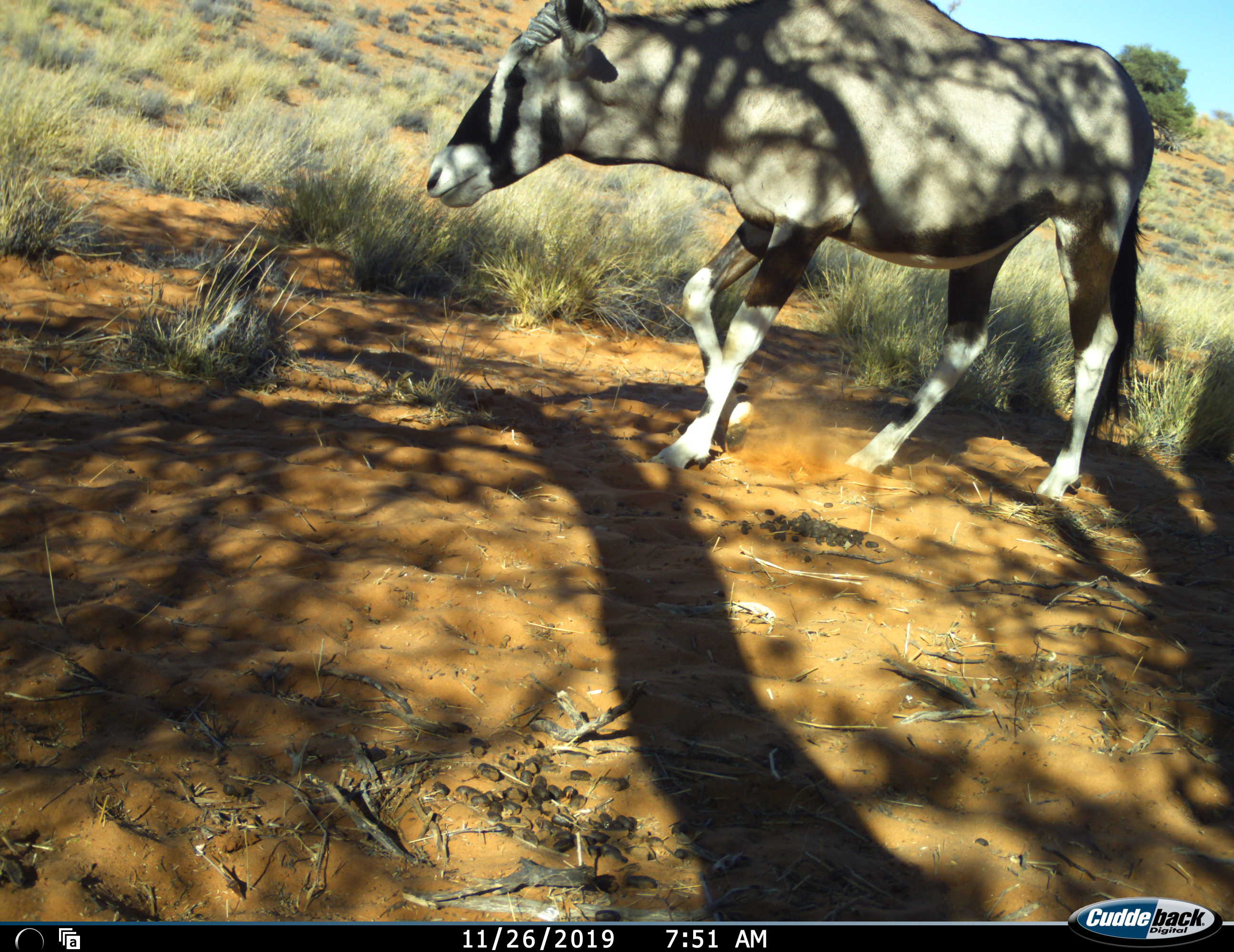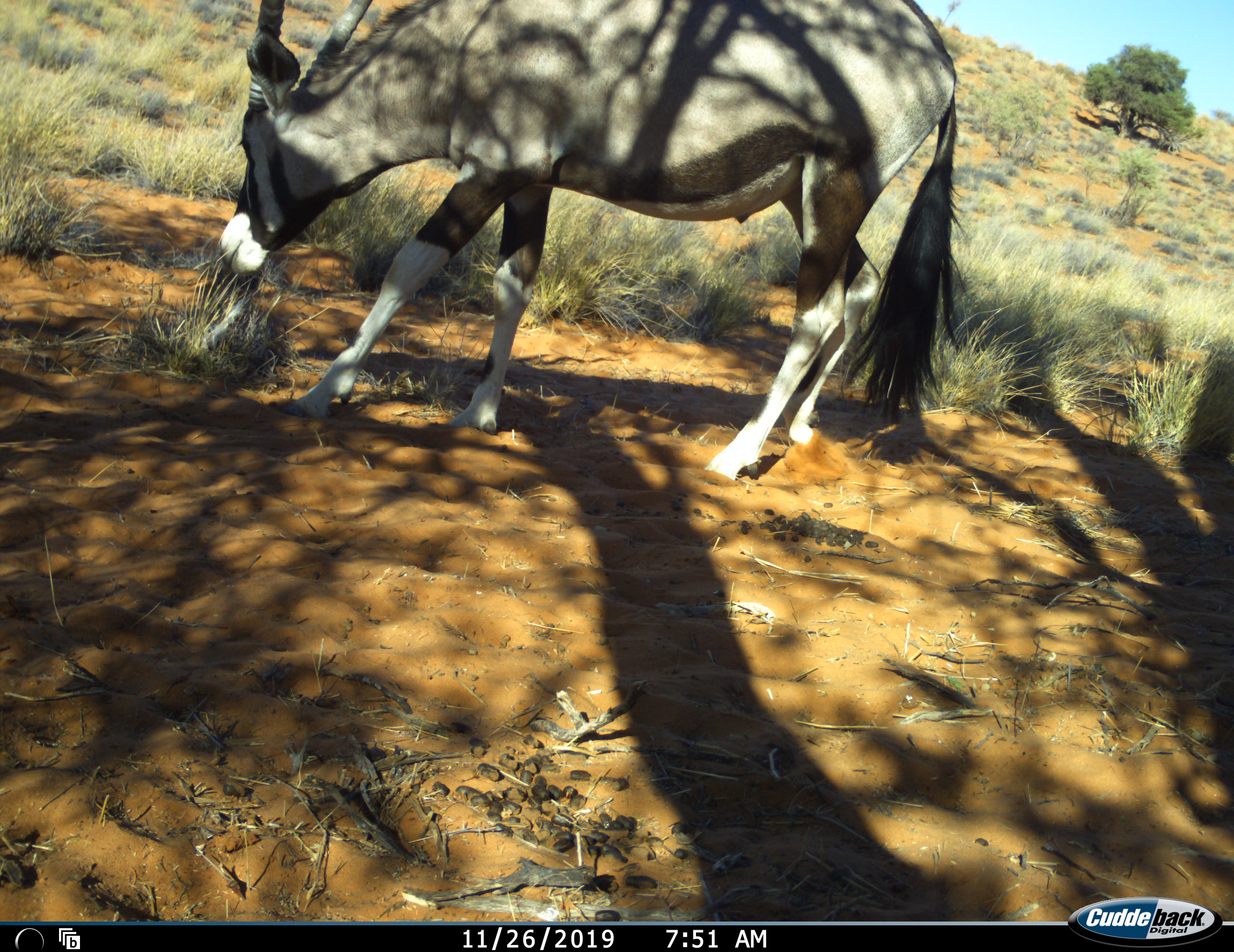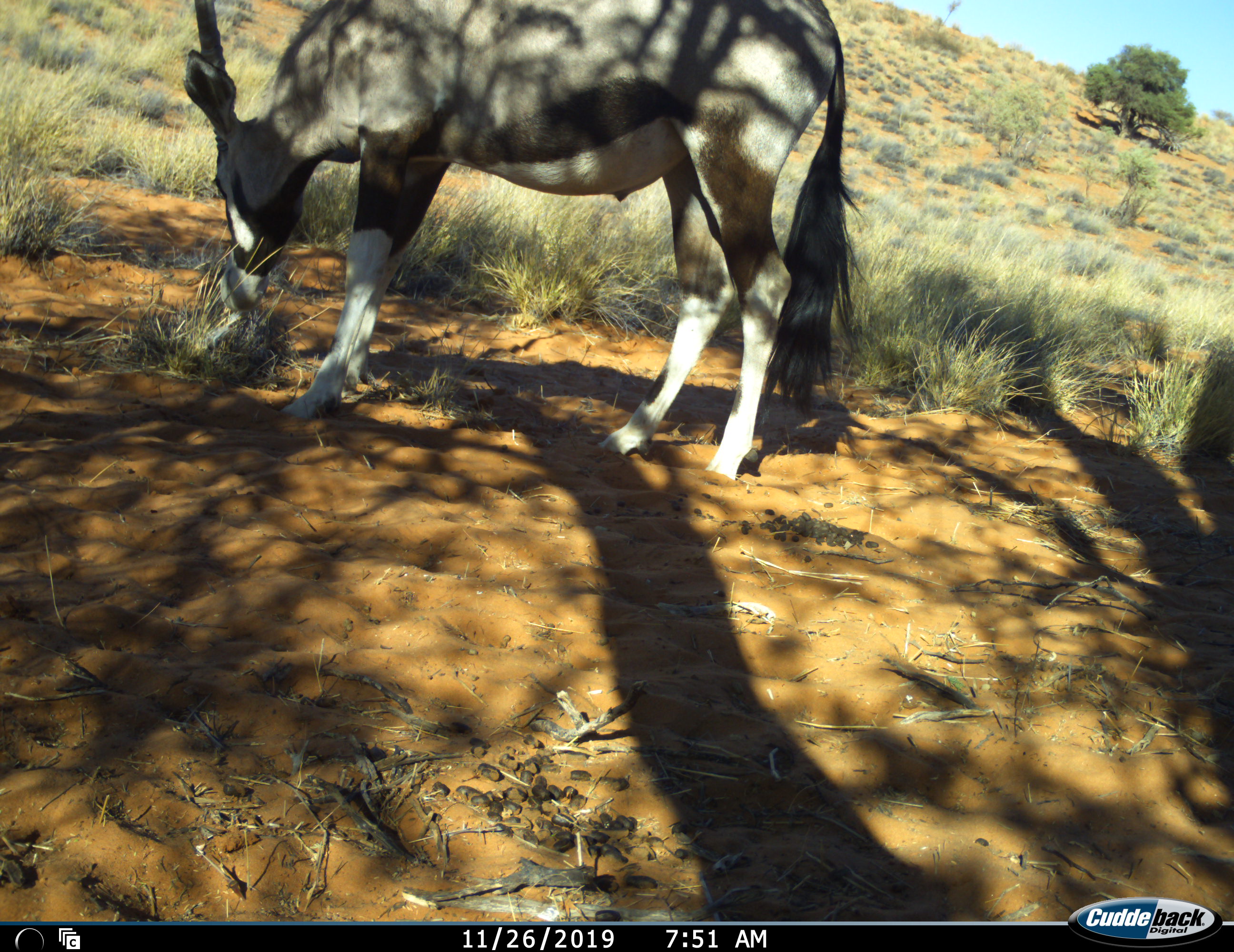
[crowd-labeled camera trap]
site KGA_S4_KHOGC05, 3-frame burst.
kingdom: Animalia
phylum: Chordata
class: Mammalia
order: Artiodactyla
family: Bovidae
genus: Oryx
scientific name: Oryx gazella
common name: gemsbok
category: oryx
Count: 1.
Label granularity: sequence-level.